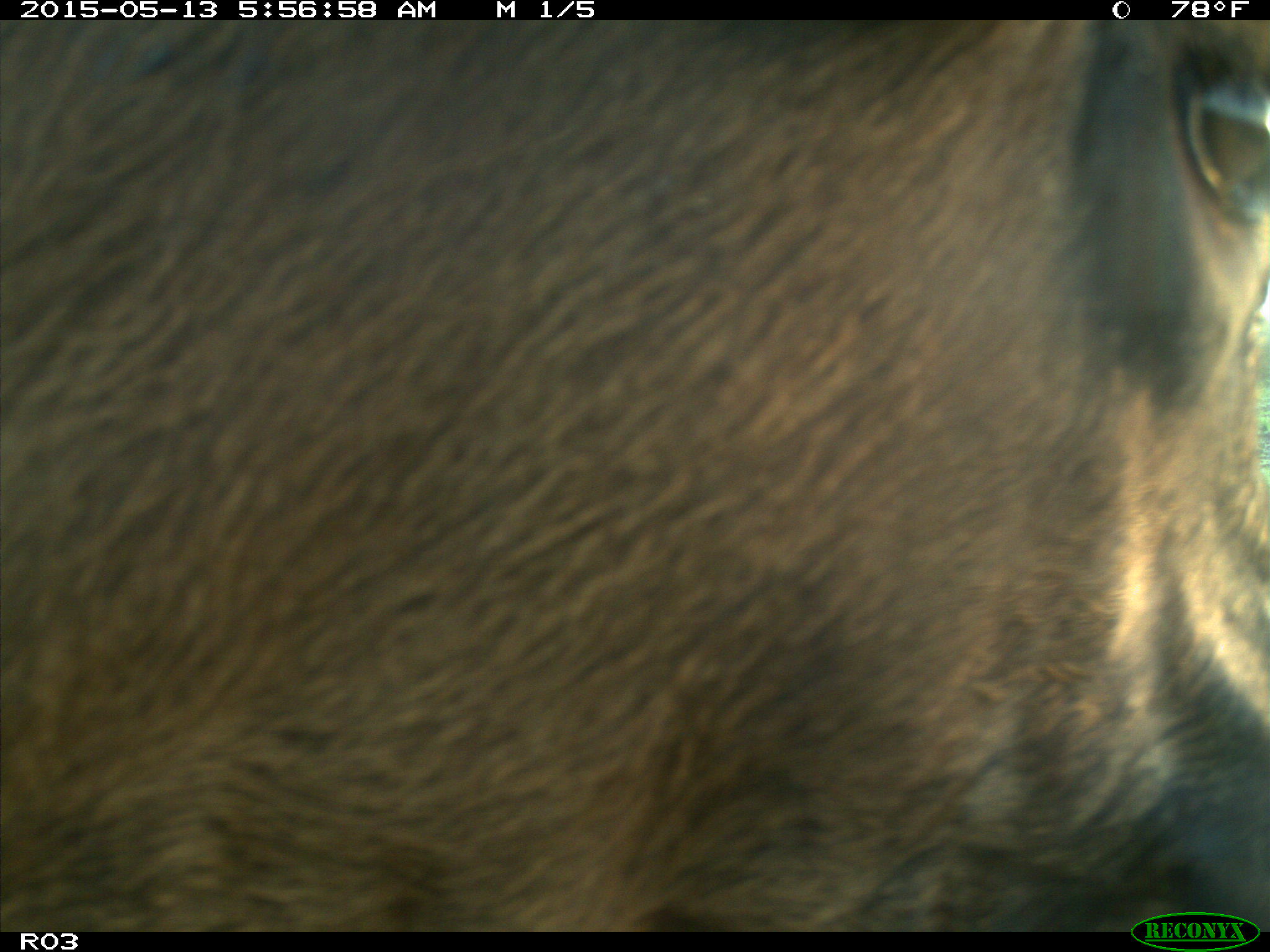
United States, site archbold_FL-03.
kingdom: Animalia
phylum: Chordata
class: Mammalia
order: Artiodactyla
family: Bovidae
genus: Bos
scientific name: Bos taurus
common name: domestic cow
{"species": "Bos taurus (domestic cow)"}